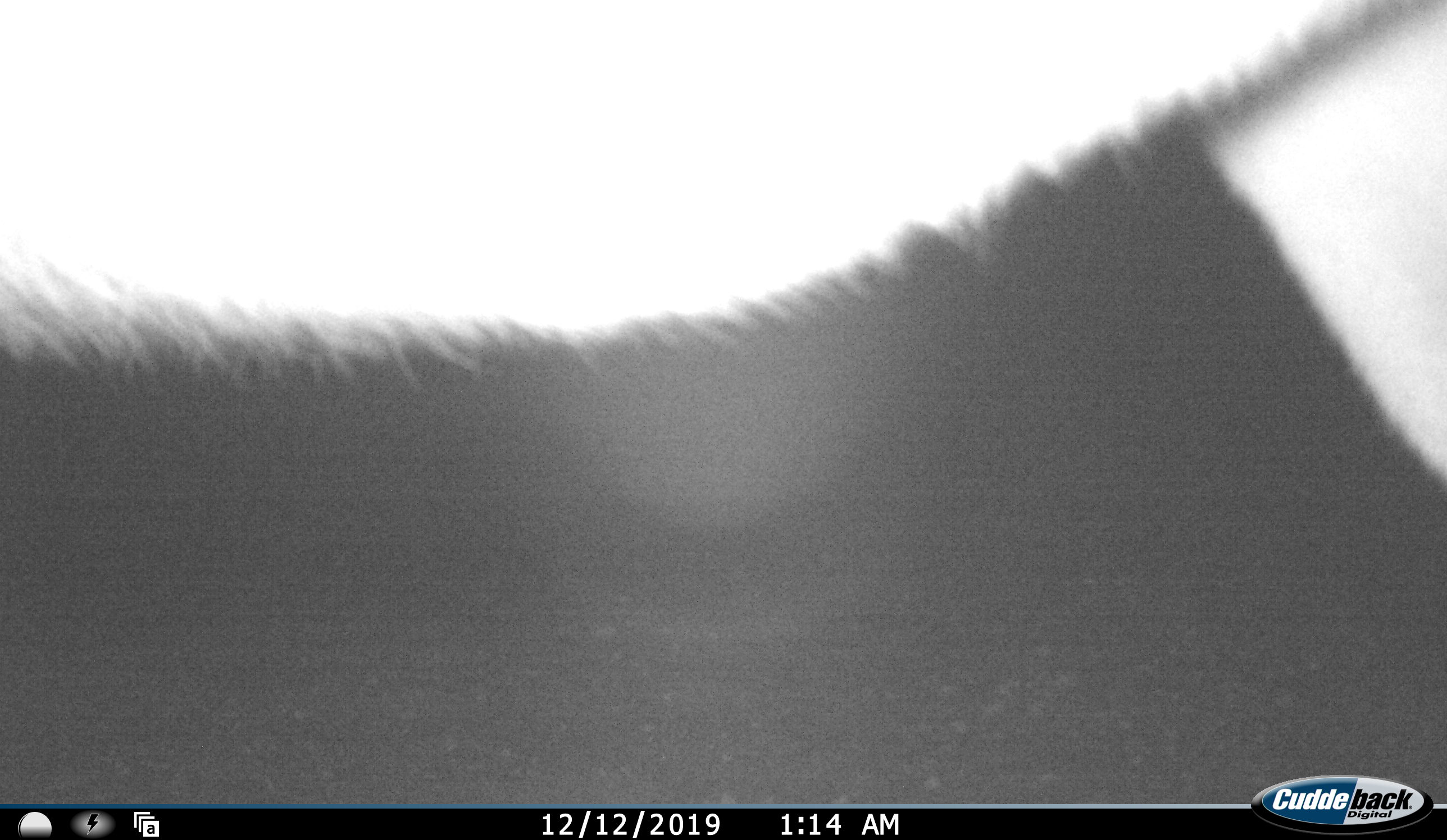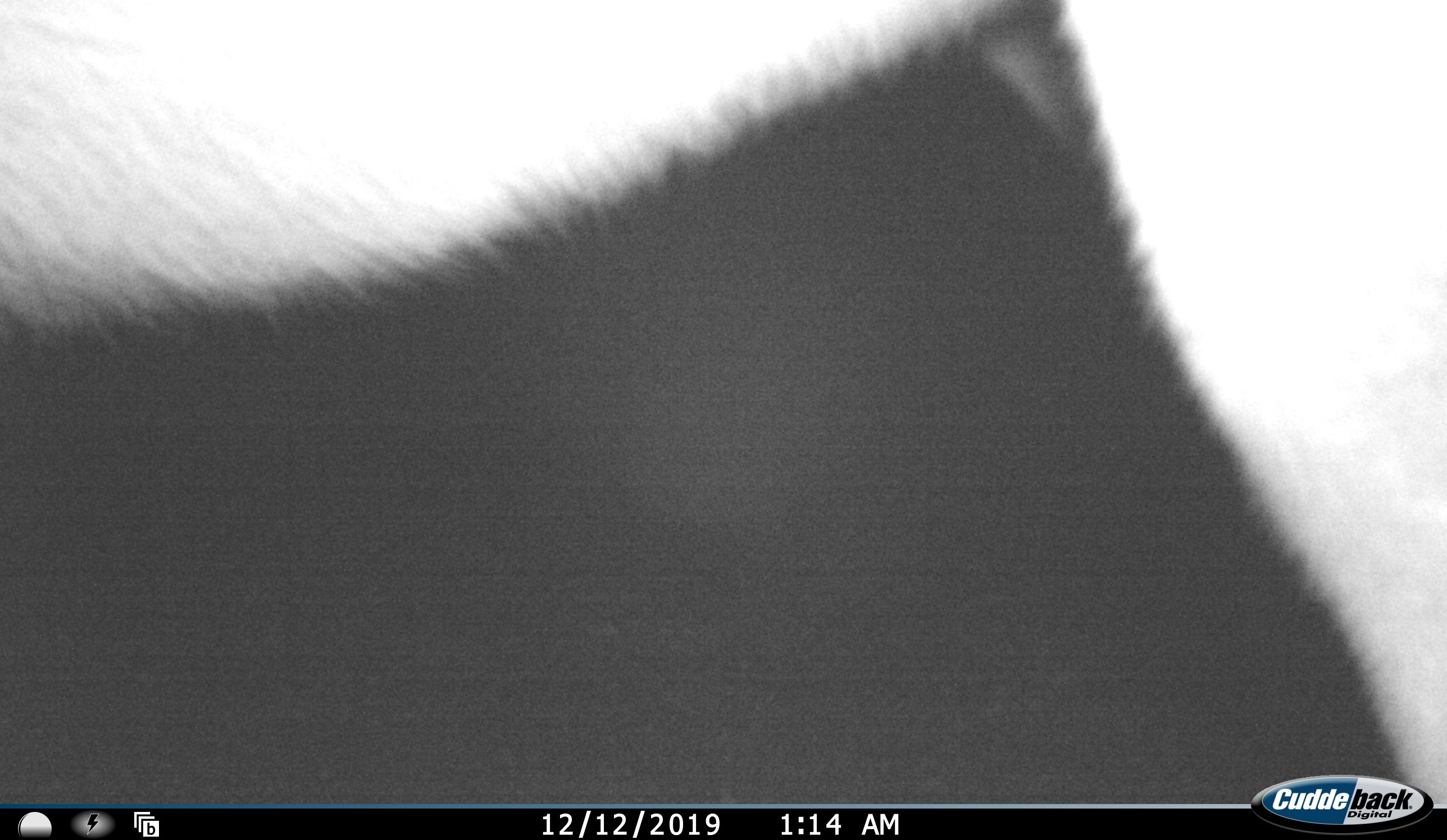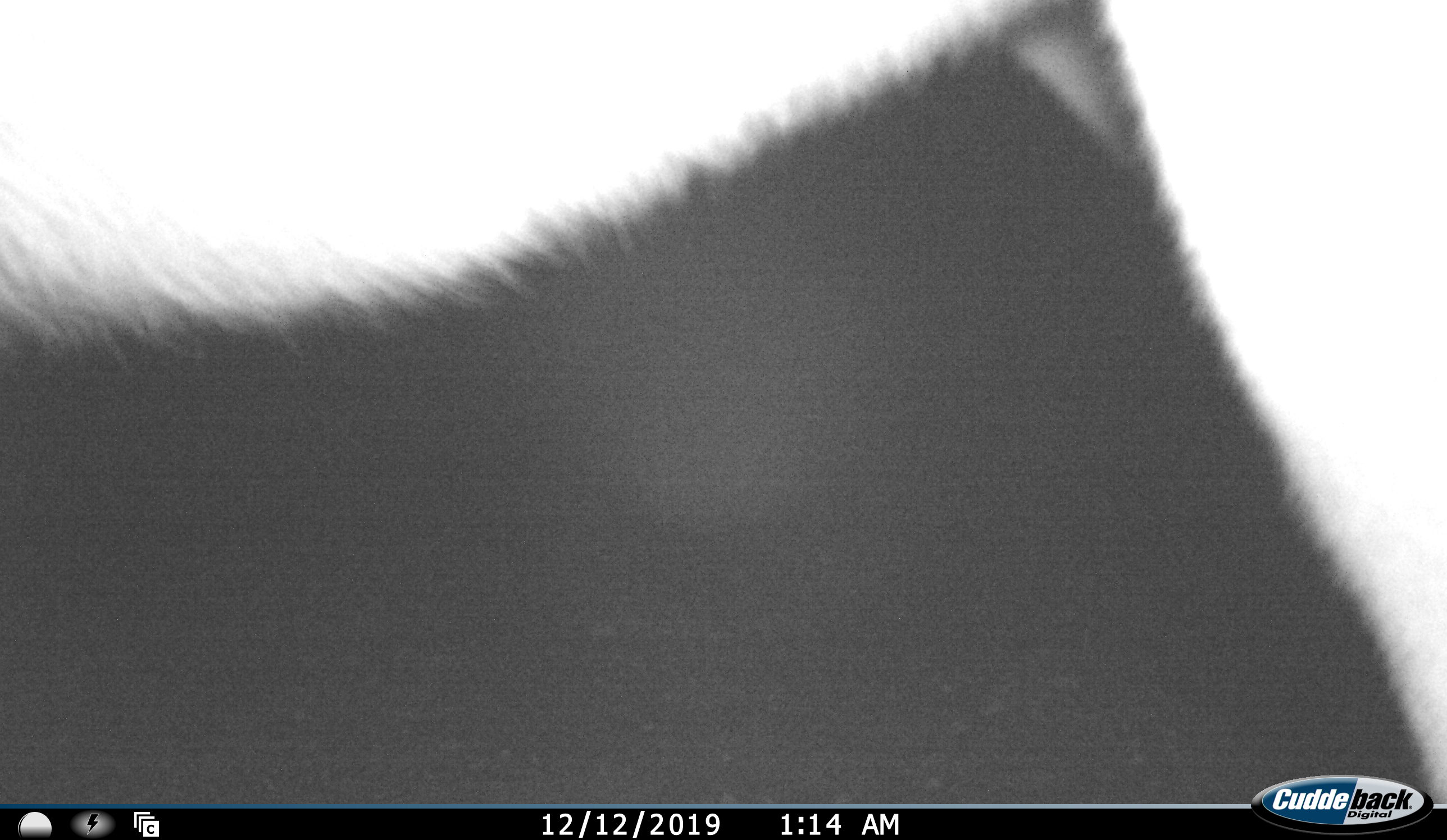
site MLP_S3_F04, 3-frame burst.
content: unidentified animal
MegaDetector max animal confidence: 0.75